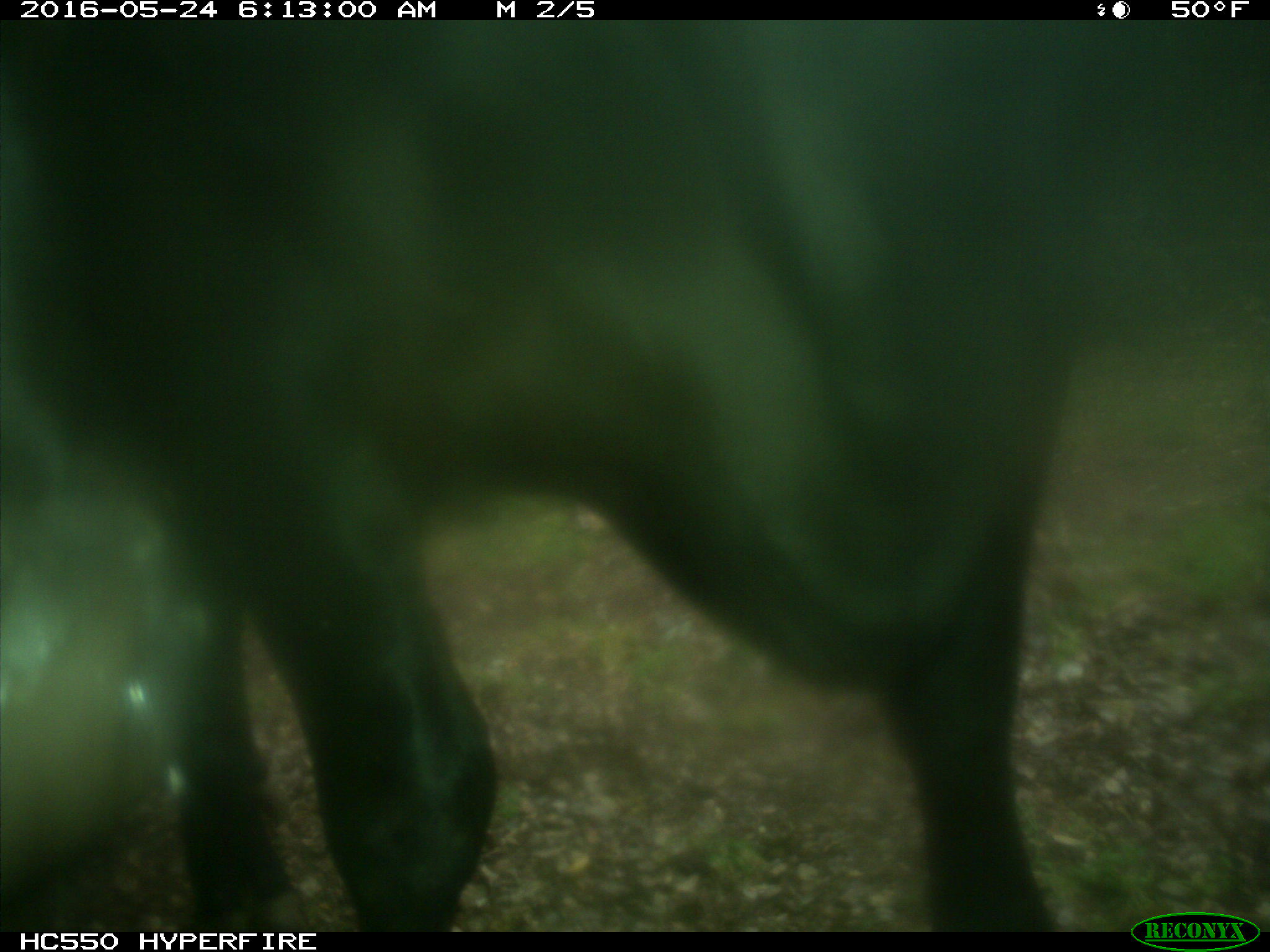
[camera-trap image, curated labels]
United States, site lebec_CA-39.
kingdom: Animalia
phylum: Chordata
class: Mammalia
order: Artiodactyla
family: Bovidae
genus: Bos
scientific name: Bos taurus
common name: domestic cow